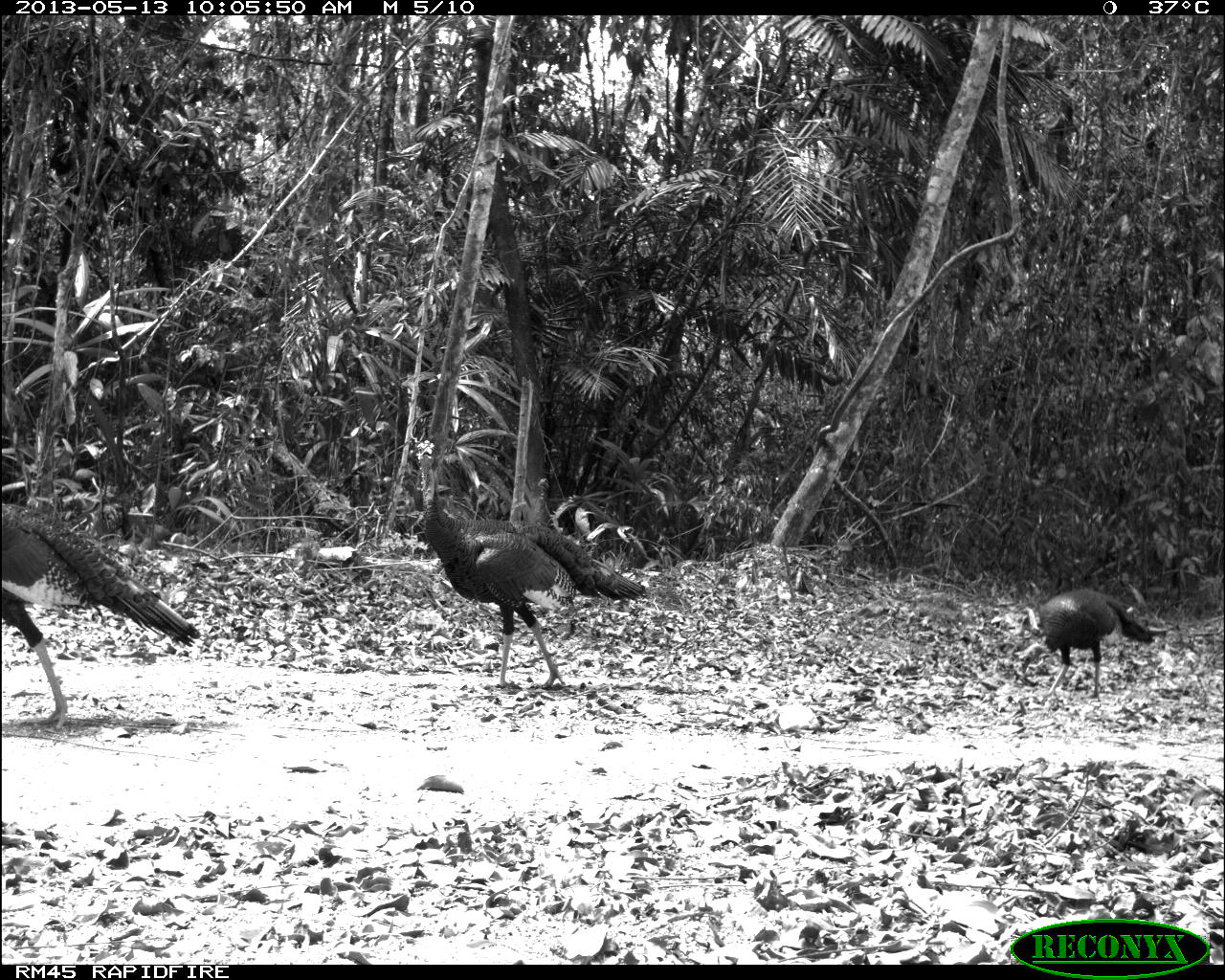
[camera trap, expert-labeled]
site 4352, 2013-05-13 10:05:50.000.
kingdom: Animalia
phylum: Chordata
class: Aves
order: Galliformes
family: Phasianidae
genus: Meleagris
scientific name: Meleagris ocellata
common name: ocellated turkey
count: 4